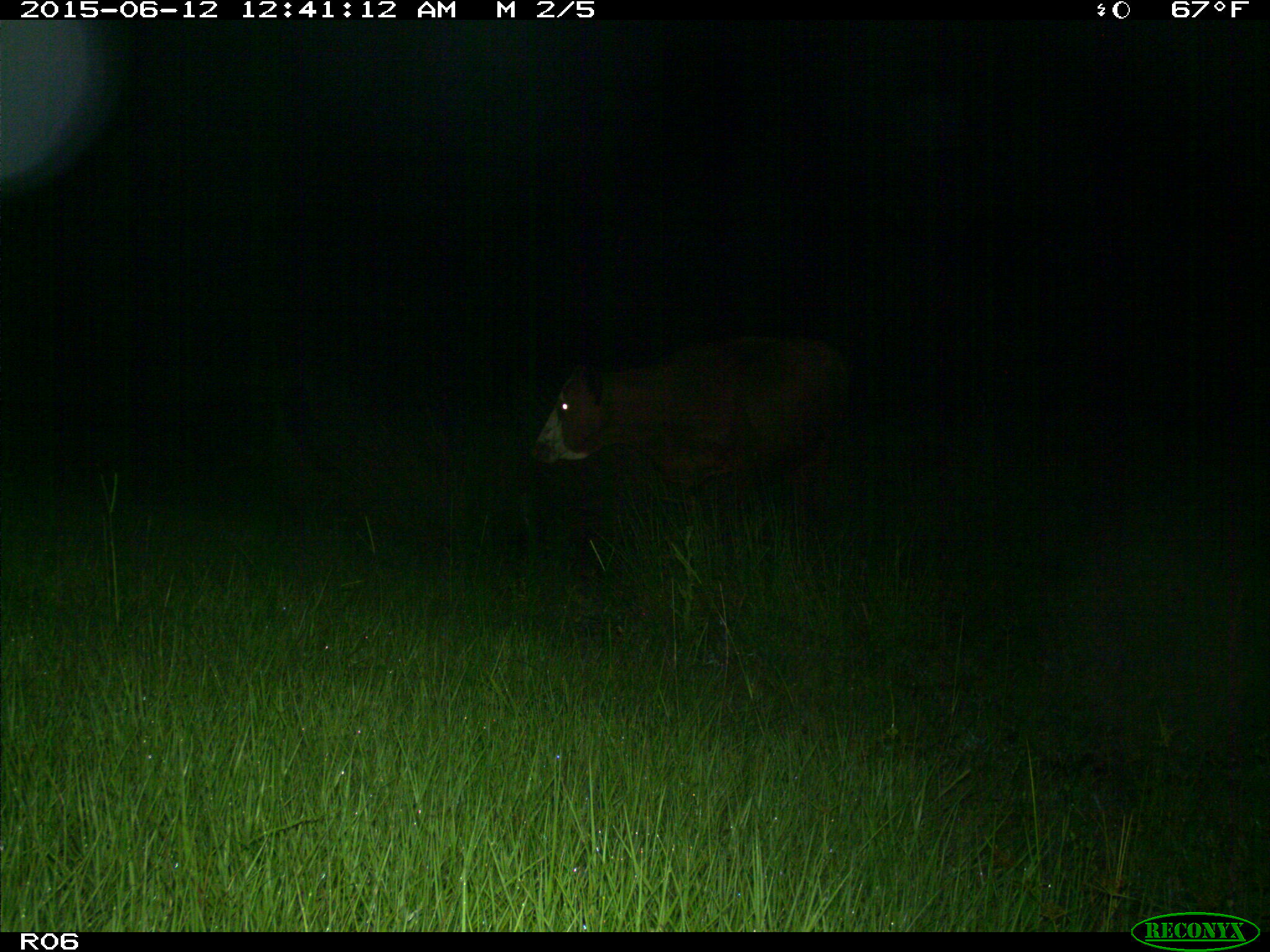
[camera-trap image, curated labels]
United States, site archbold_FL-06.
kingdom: Animalia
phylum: Chordata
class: Mammalia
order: Artiodactyla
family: Bovidae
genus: Bos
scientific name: Bos taurus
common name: domestic cow